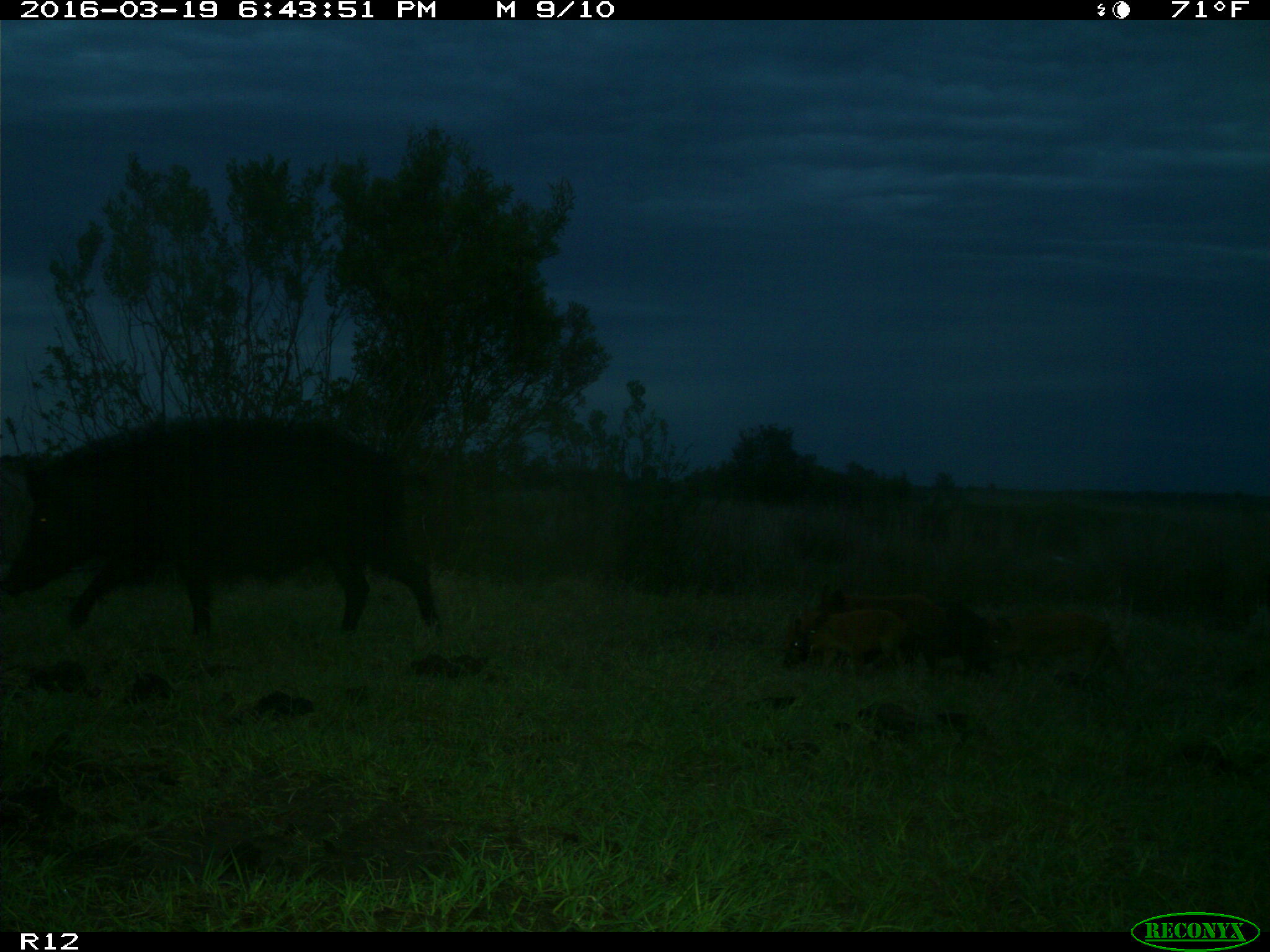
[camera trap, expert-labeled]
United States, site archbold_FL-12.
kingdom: Animalia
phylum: Chordata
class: Mammalia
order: Artiodactyla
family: Suidae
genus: Sus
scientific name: Sus scrofa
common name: wild boar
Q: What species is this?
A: Sus scrofa (wild boar).